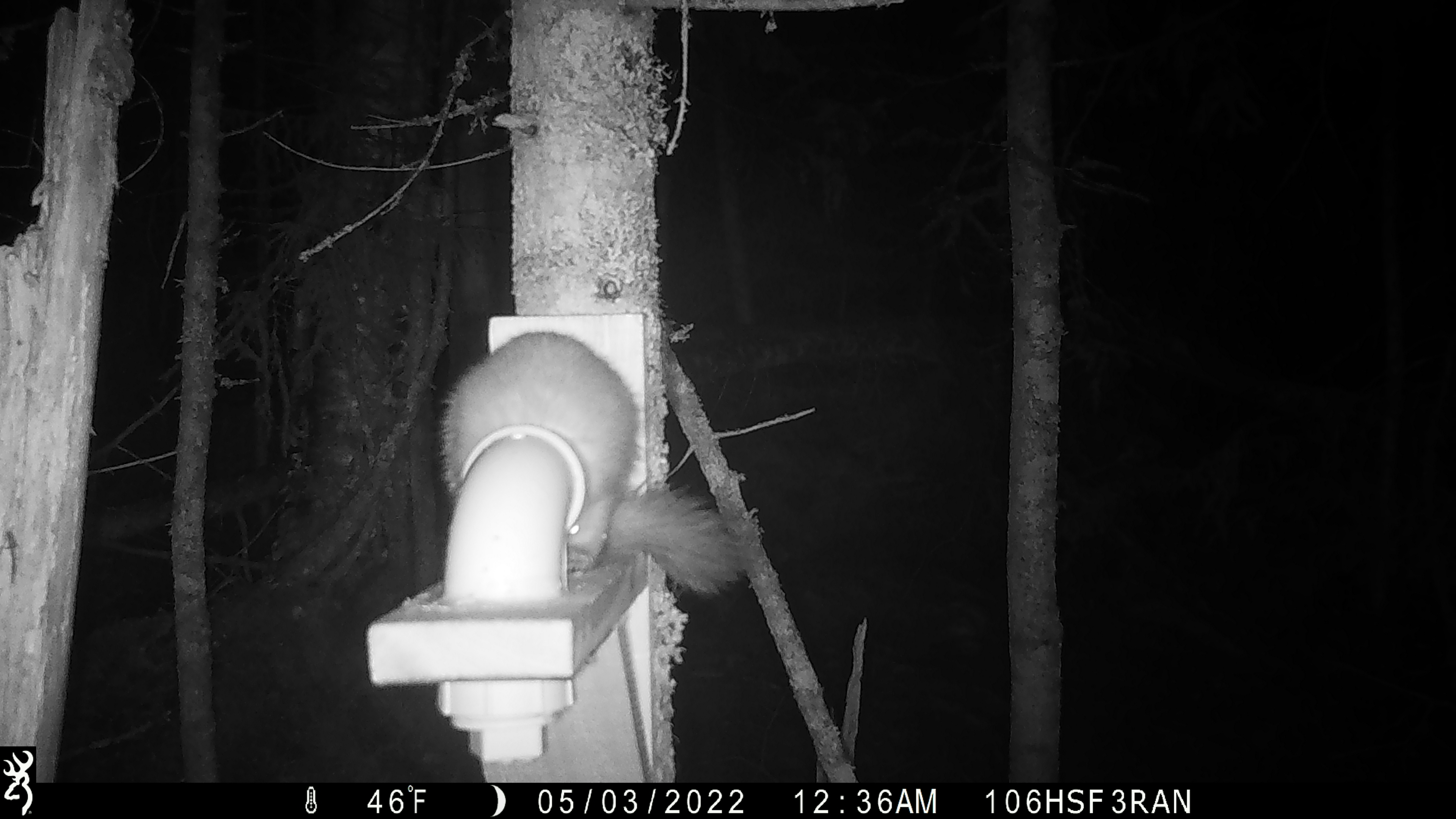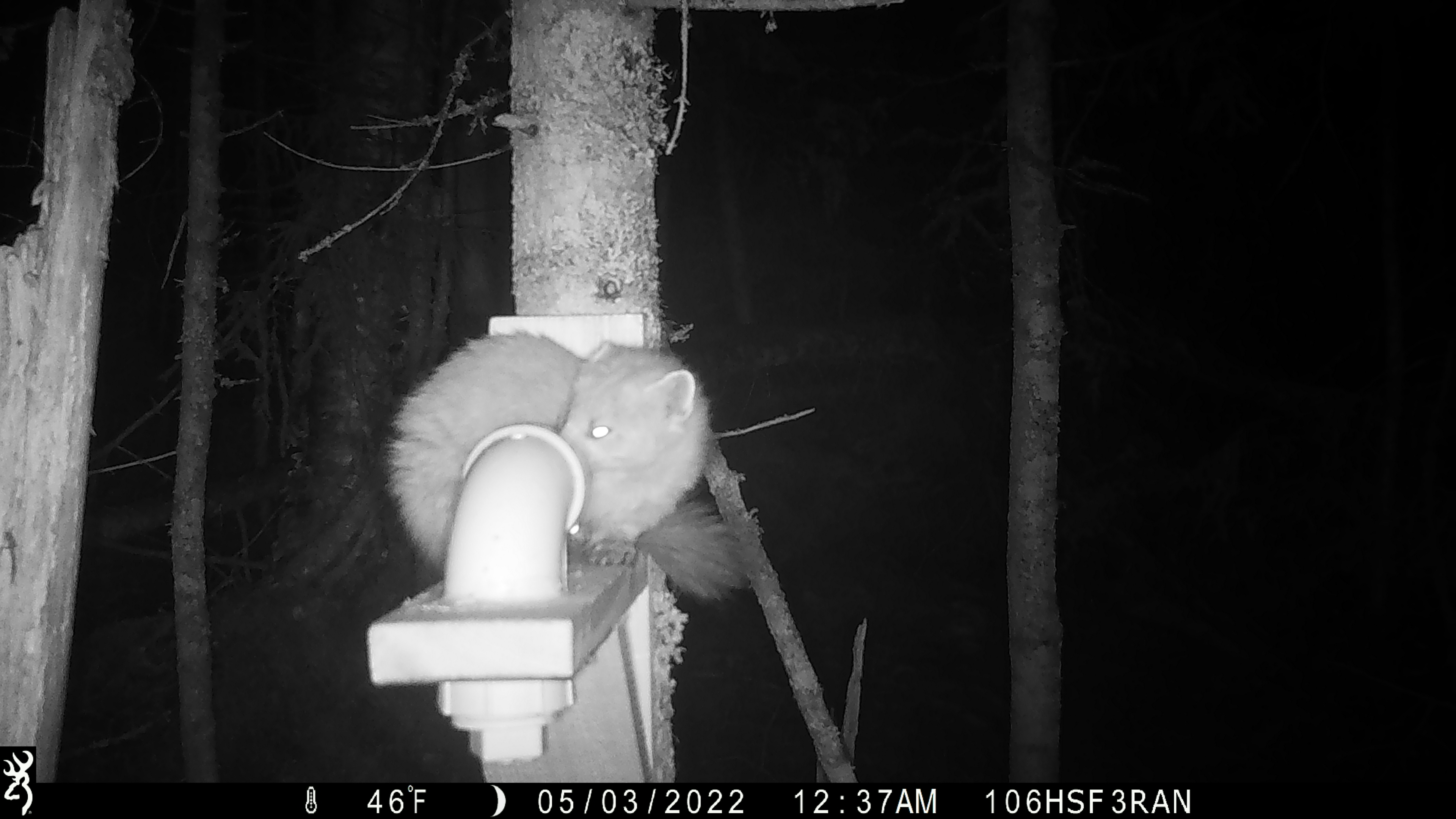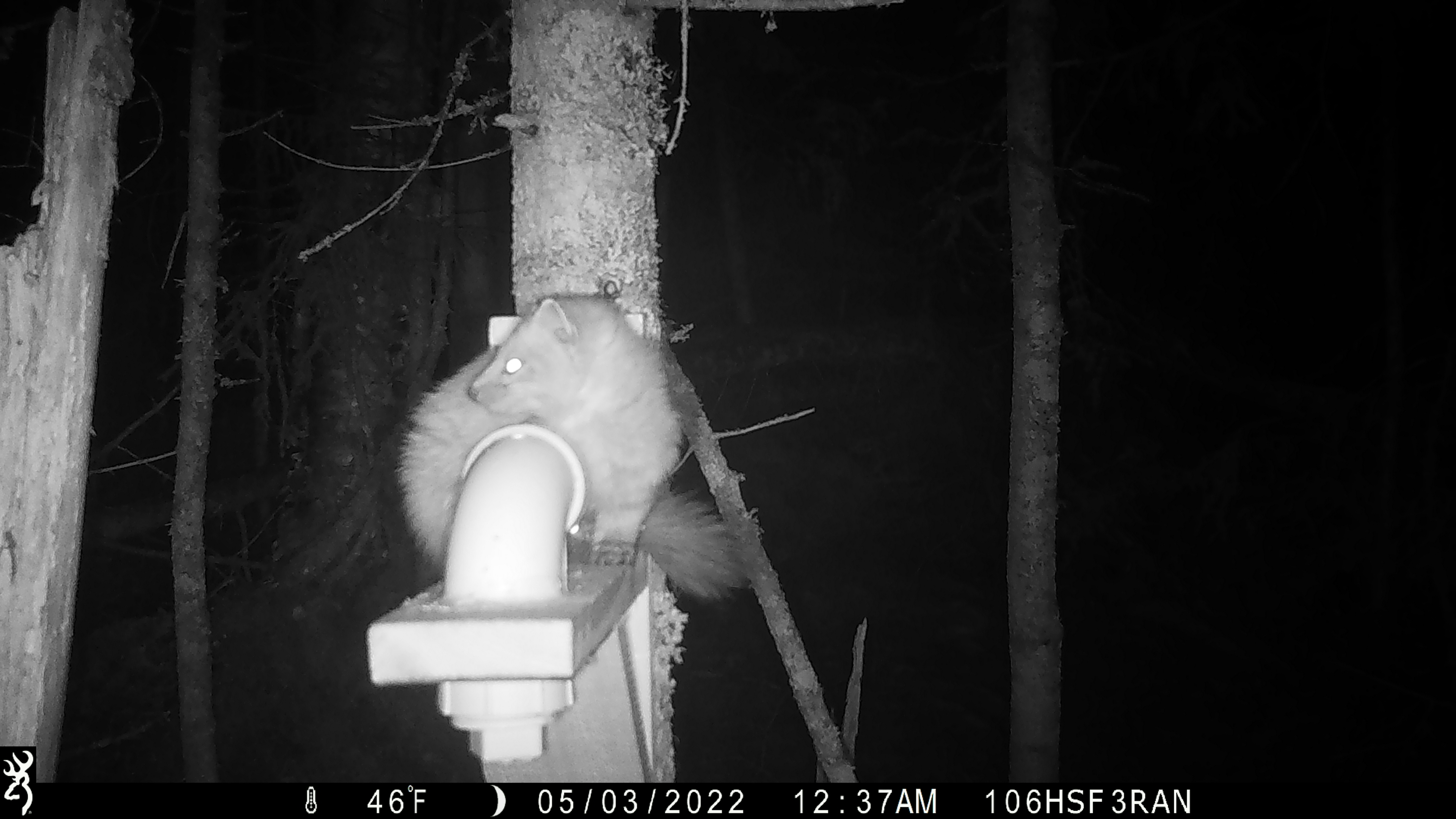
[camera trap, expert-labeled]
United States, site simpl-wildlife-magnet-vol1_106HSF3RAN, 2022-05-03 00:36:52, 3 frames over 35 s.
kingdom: Animalia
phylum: Chordata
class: Mammalia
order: Carnivora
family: Mustelidae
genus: Martes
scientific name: Martes americana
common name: american marten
American marten (Martes americana).